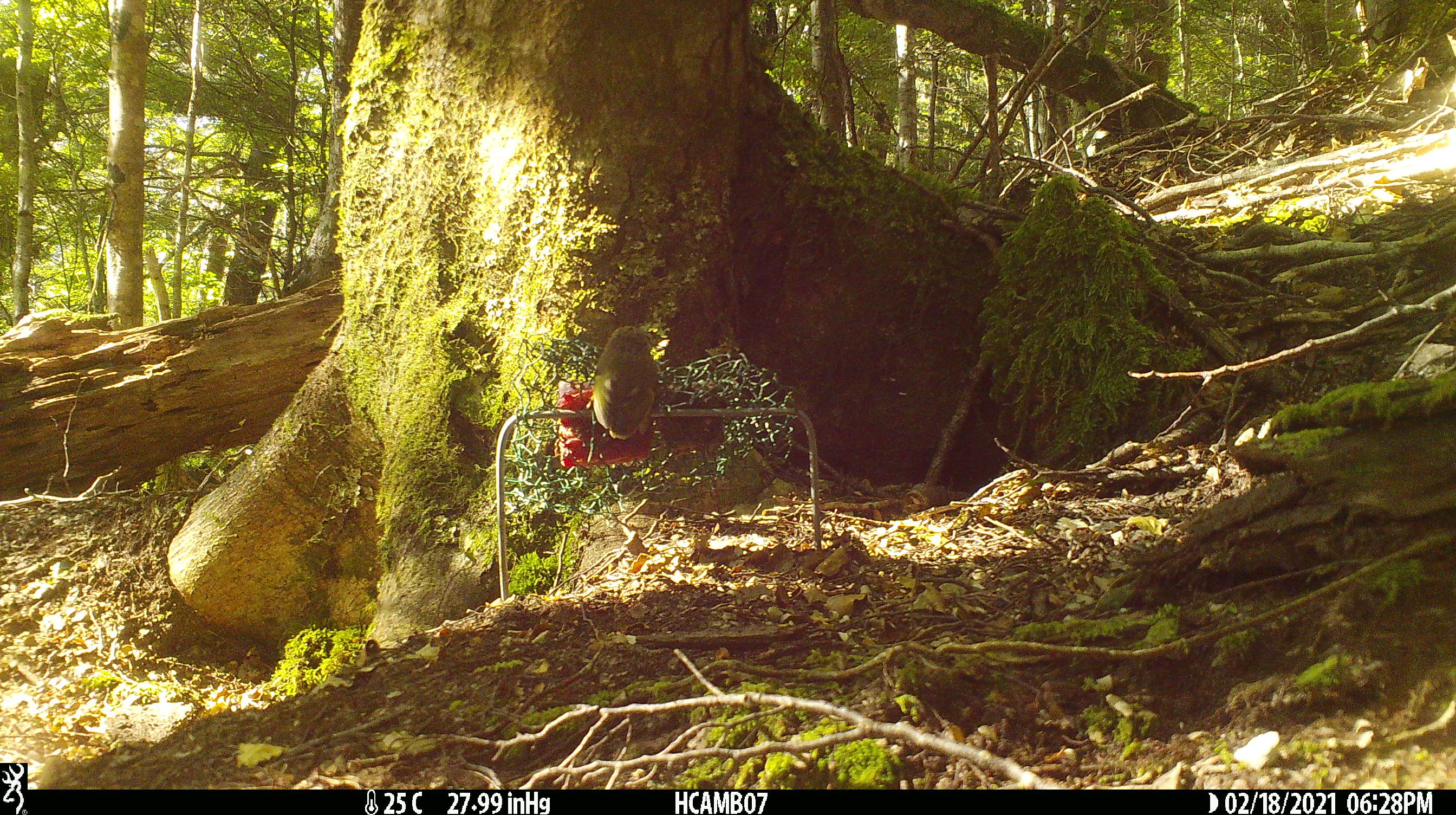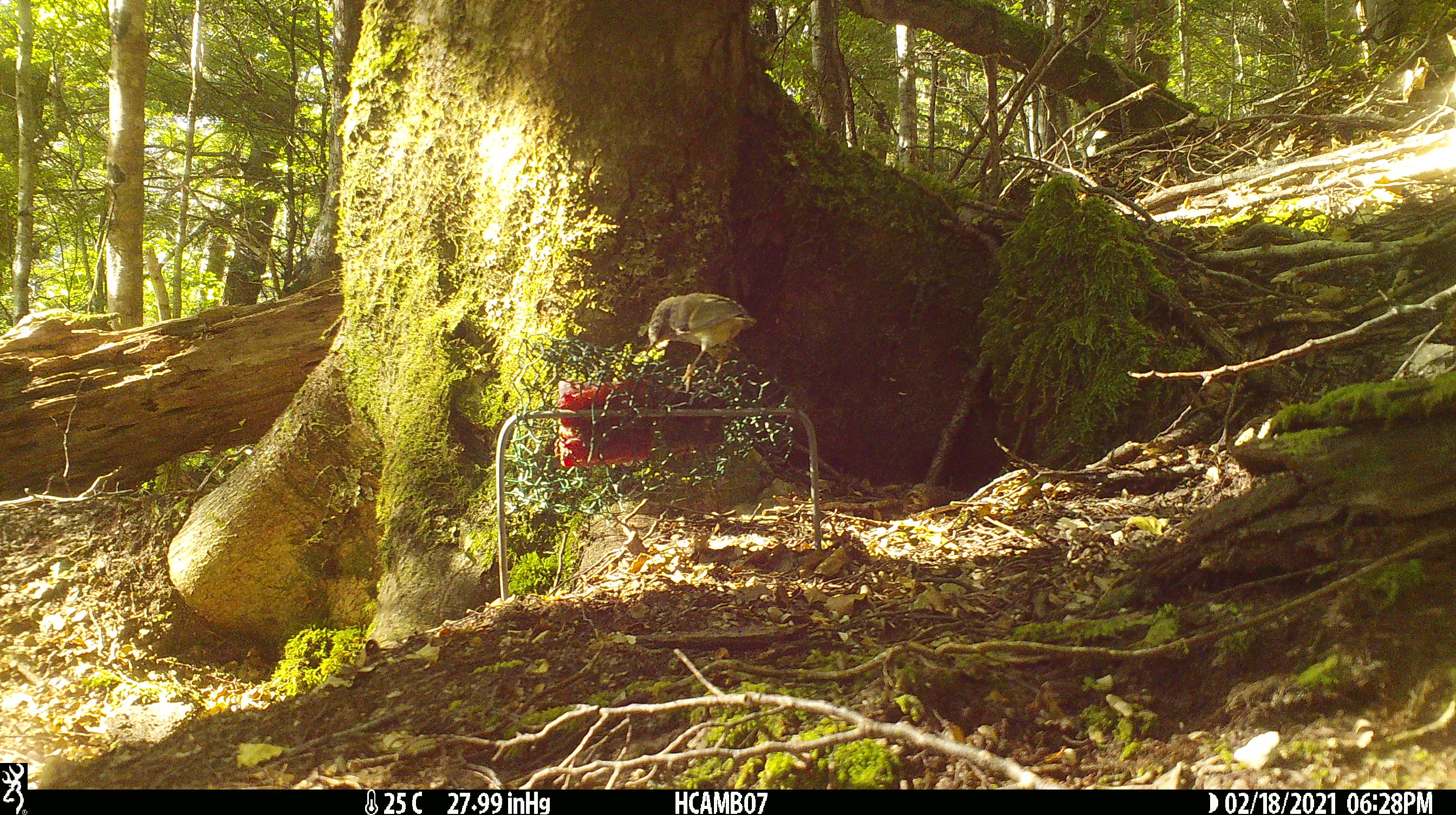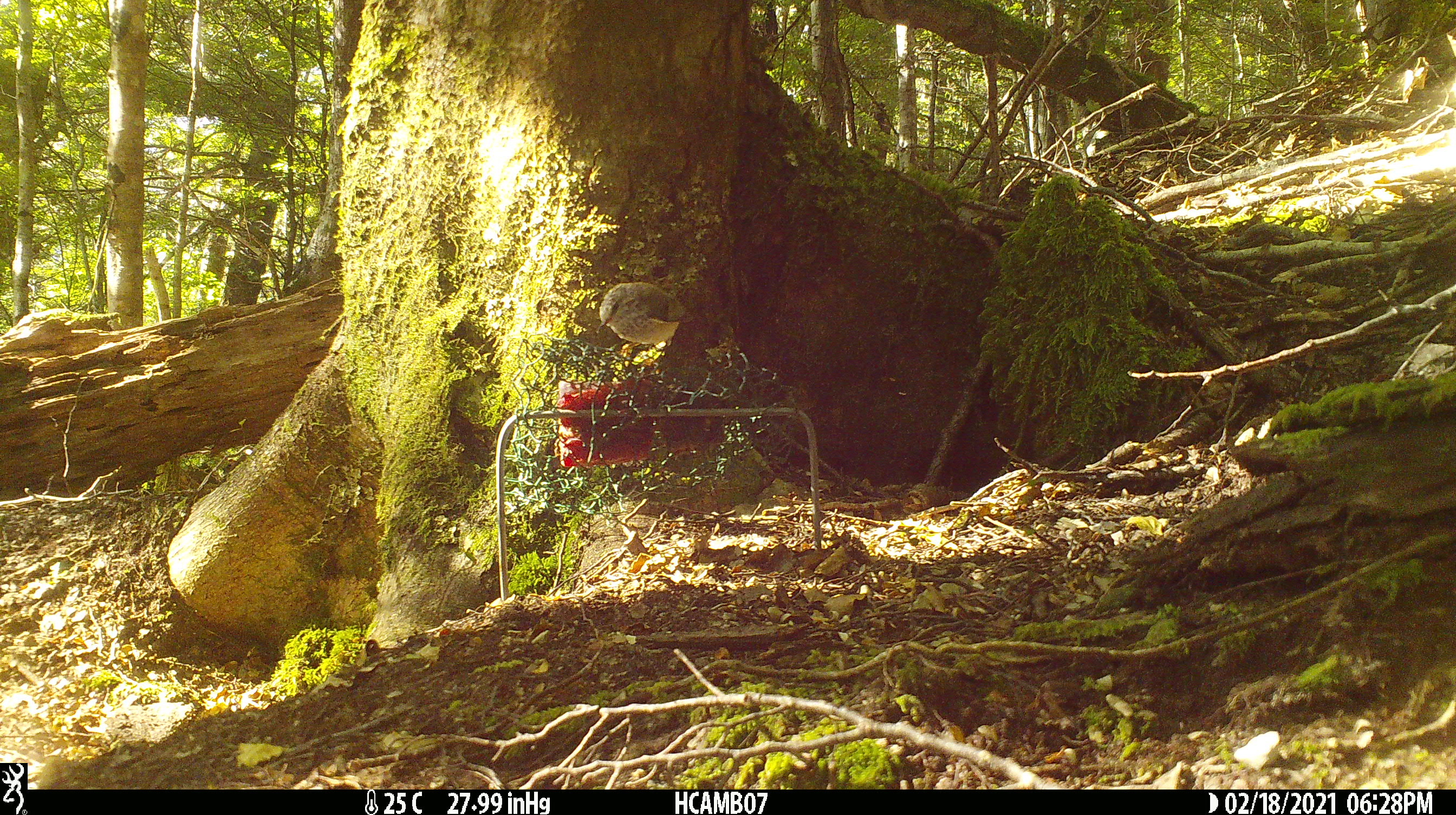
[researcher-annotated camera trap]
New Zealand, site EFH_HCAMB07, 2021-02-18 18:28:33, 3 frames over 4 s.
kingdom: Animalia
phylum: Chordata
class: Aves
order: Passeriformes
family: Acanthisittidae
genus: Acanthisitta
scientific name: Acanthisitta chloris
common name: rifleman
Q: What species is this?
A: Rifleman (Acanthisitta chloris).